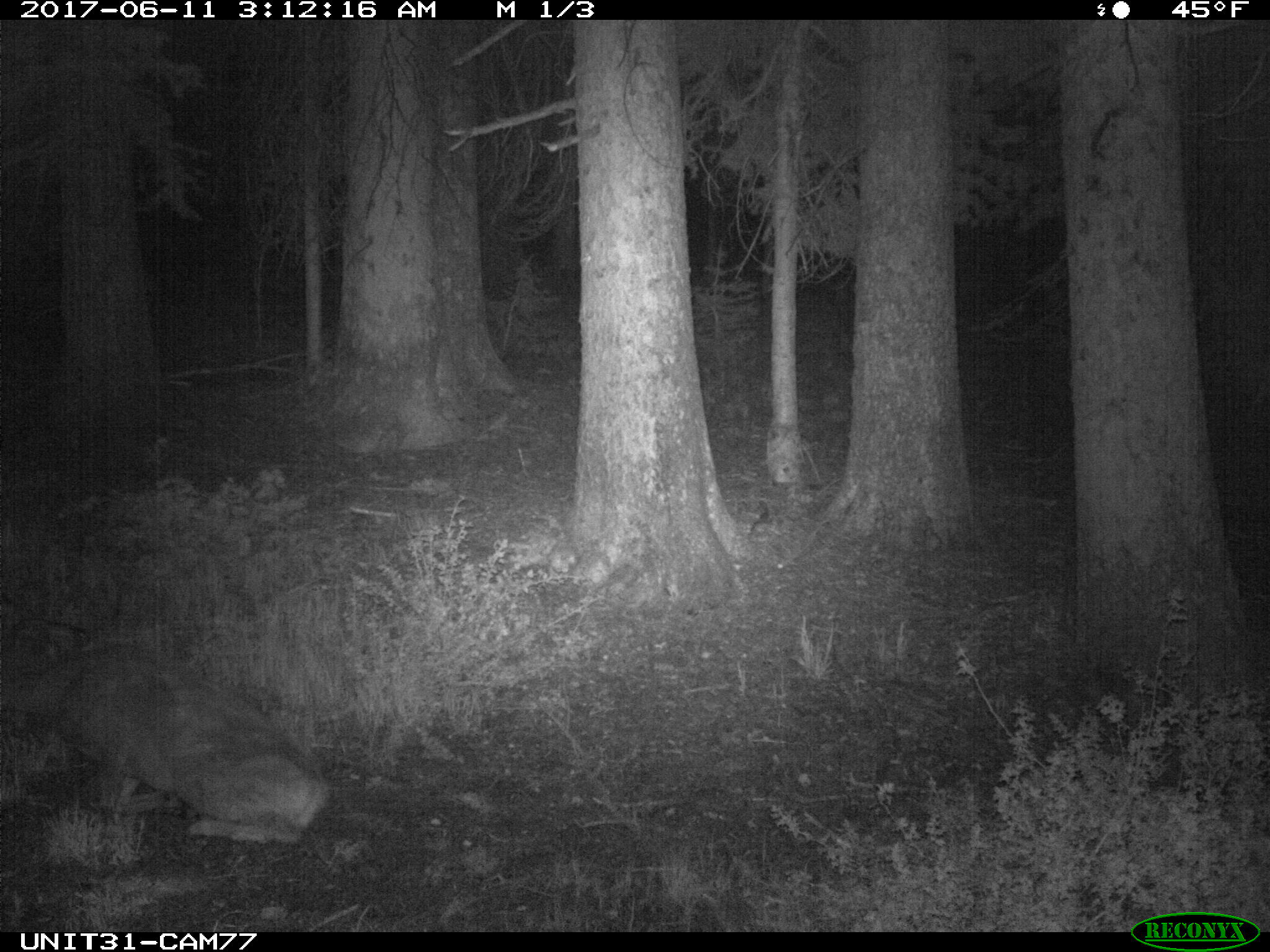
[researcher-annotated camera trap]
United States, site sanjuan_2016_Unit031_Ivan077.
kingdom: Animalia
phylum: Chordata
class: Mammalia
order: Artiodactyla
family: Cervidae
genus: Odocoileus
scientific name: Odocoileus hemionus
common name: mule deer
Odocoileus hemionus (mule deer).